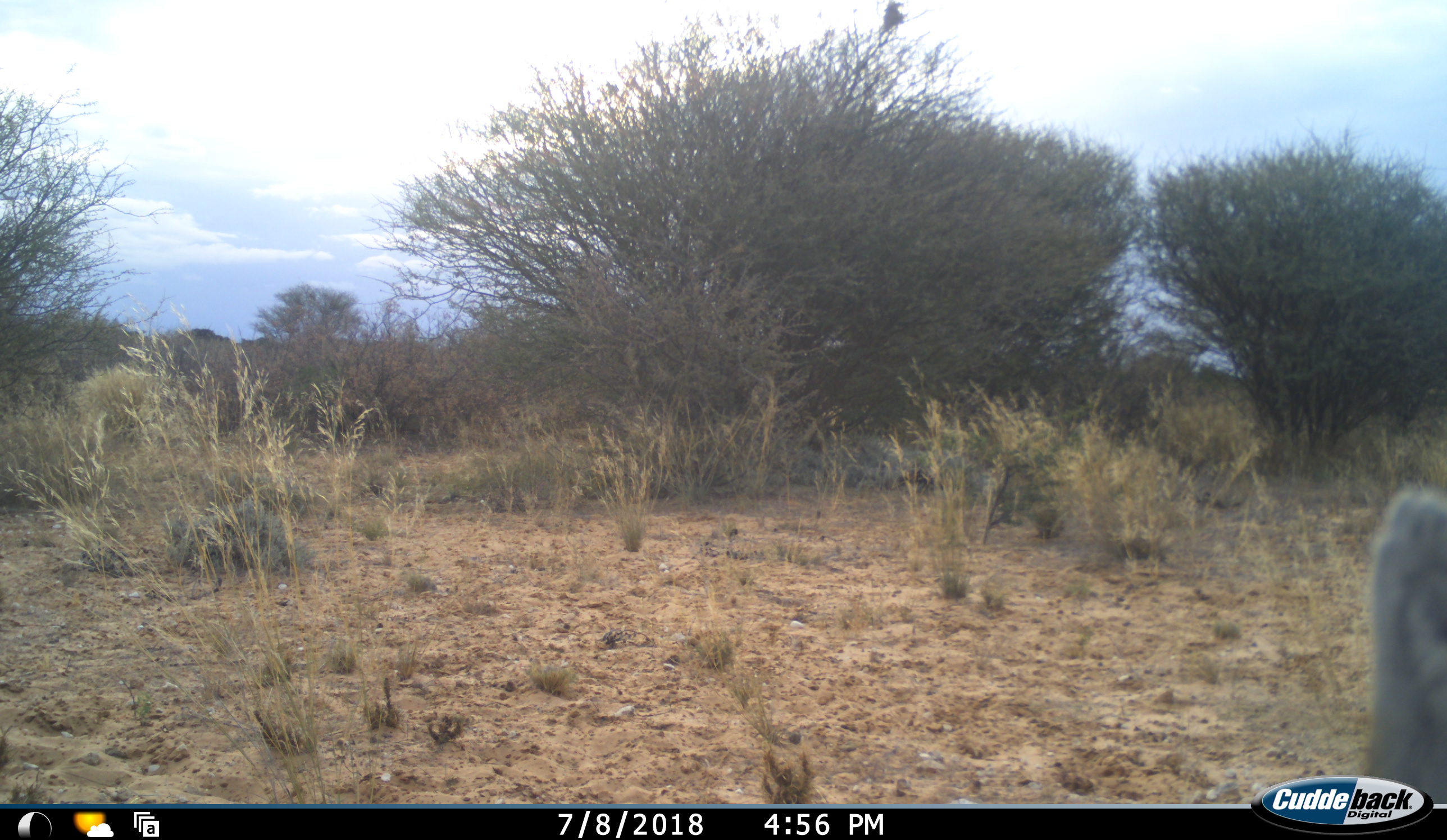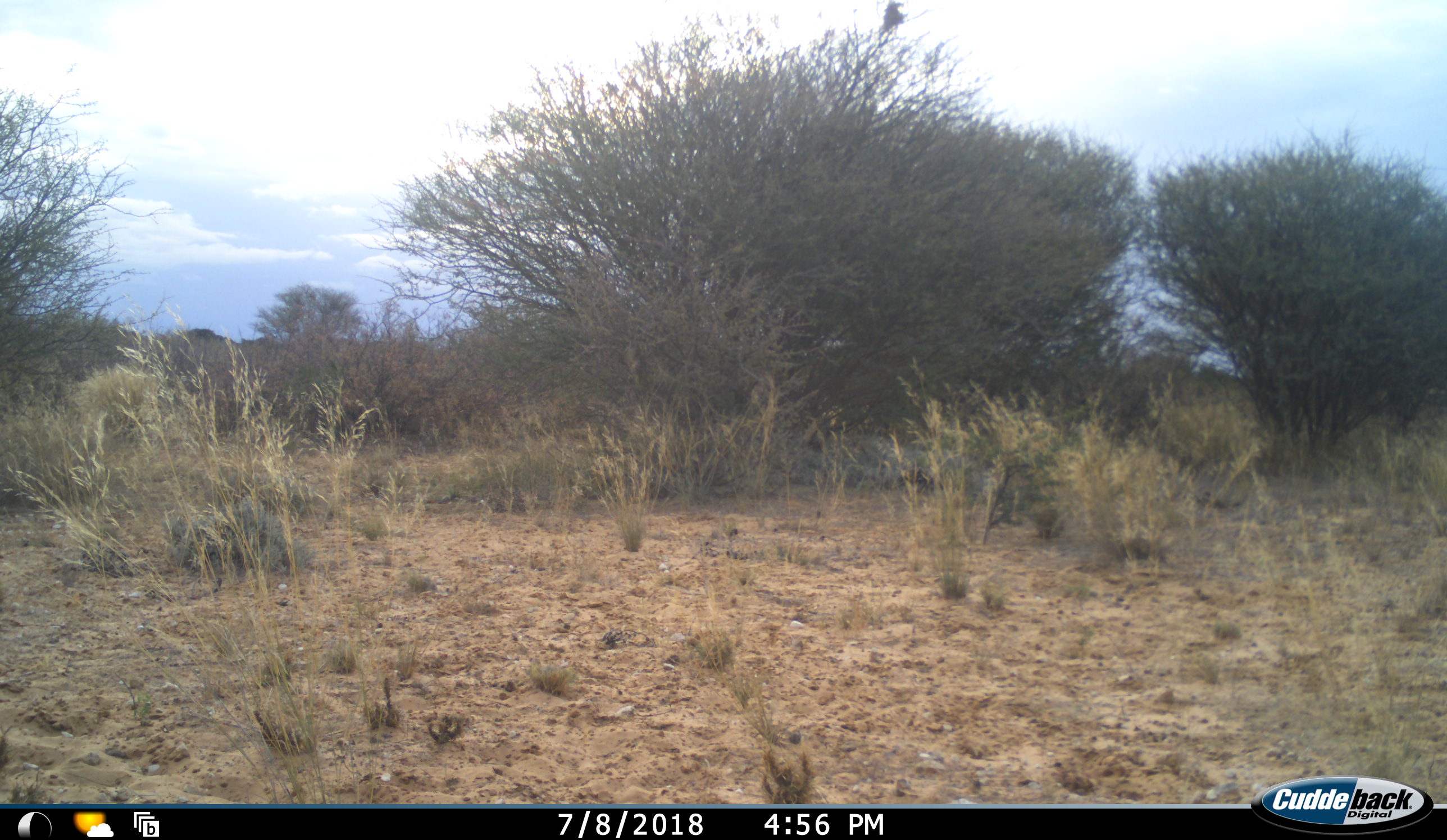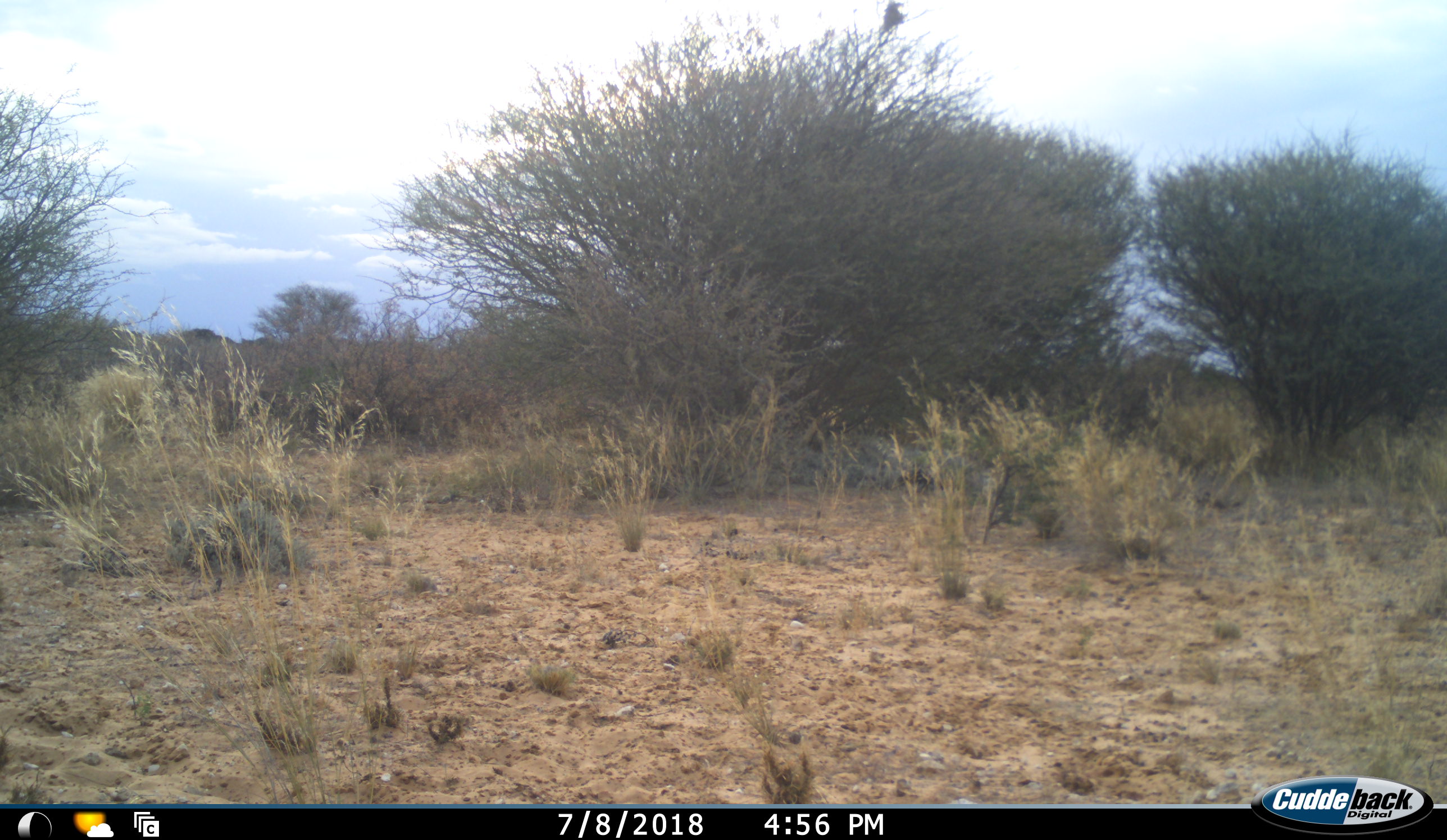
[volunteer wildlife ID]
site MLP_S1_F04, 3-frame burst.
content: unidentified animal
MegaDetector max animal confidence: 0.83